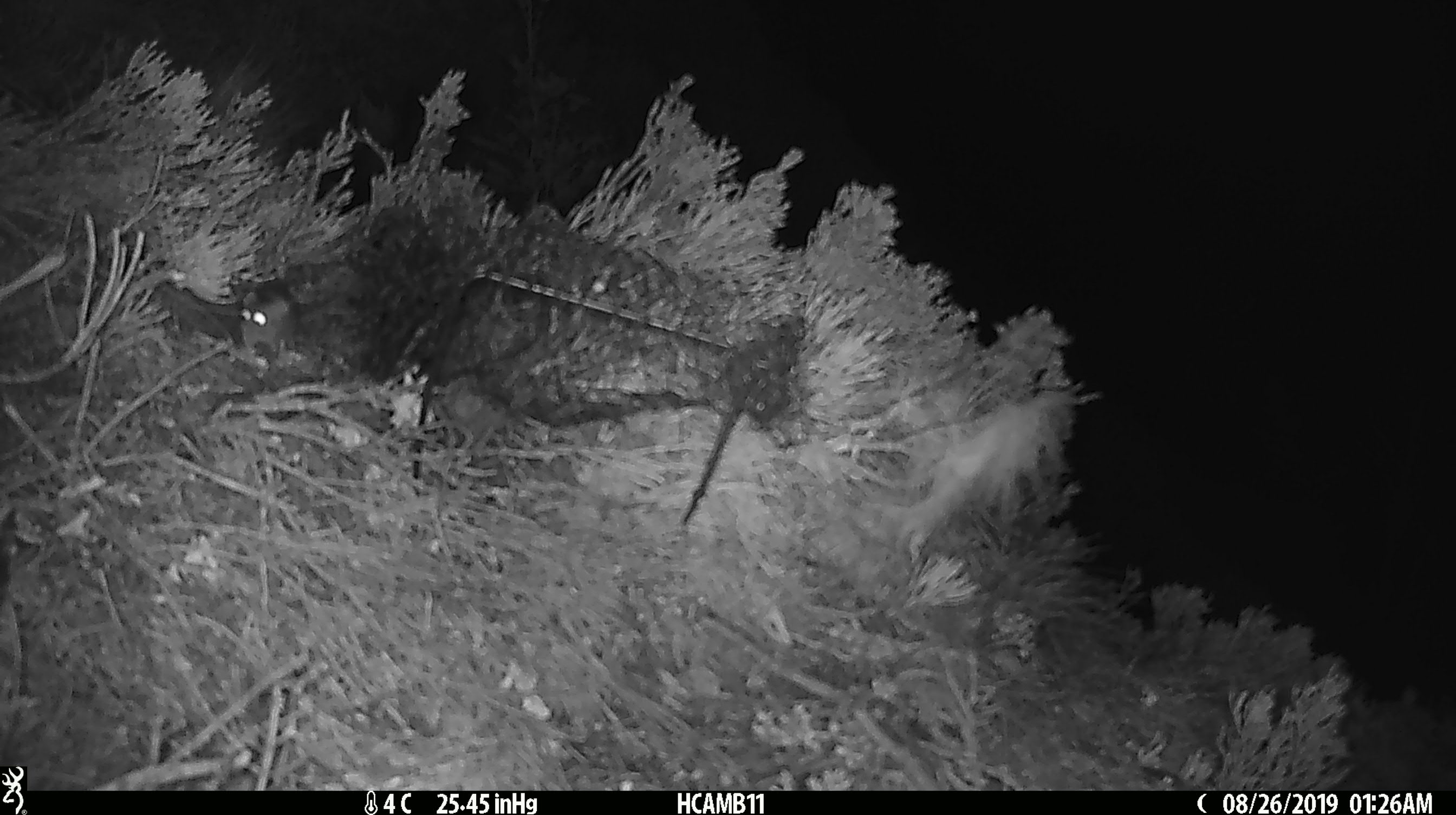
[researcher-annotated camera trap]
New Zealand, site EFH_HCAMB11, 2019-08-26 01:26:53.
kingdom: Animalia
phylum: Chordata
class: Mammalia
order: Rodentia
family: Muridae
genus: Mus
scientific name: Mus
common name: mouse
Mouse (Mus).